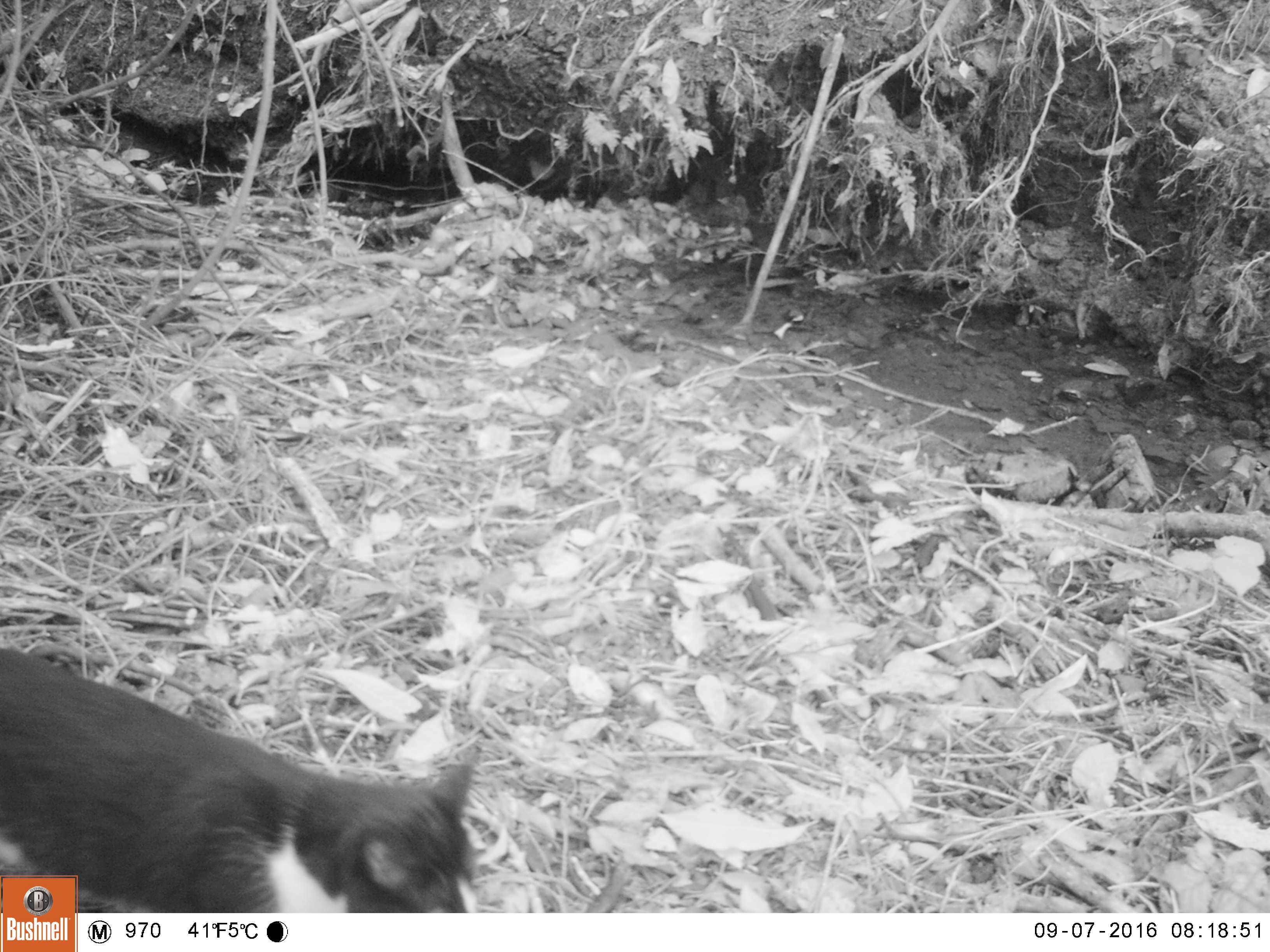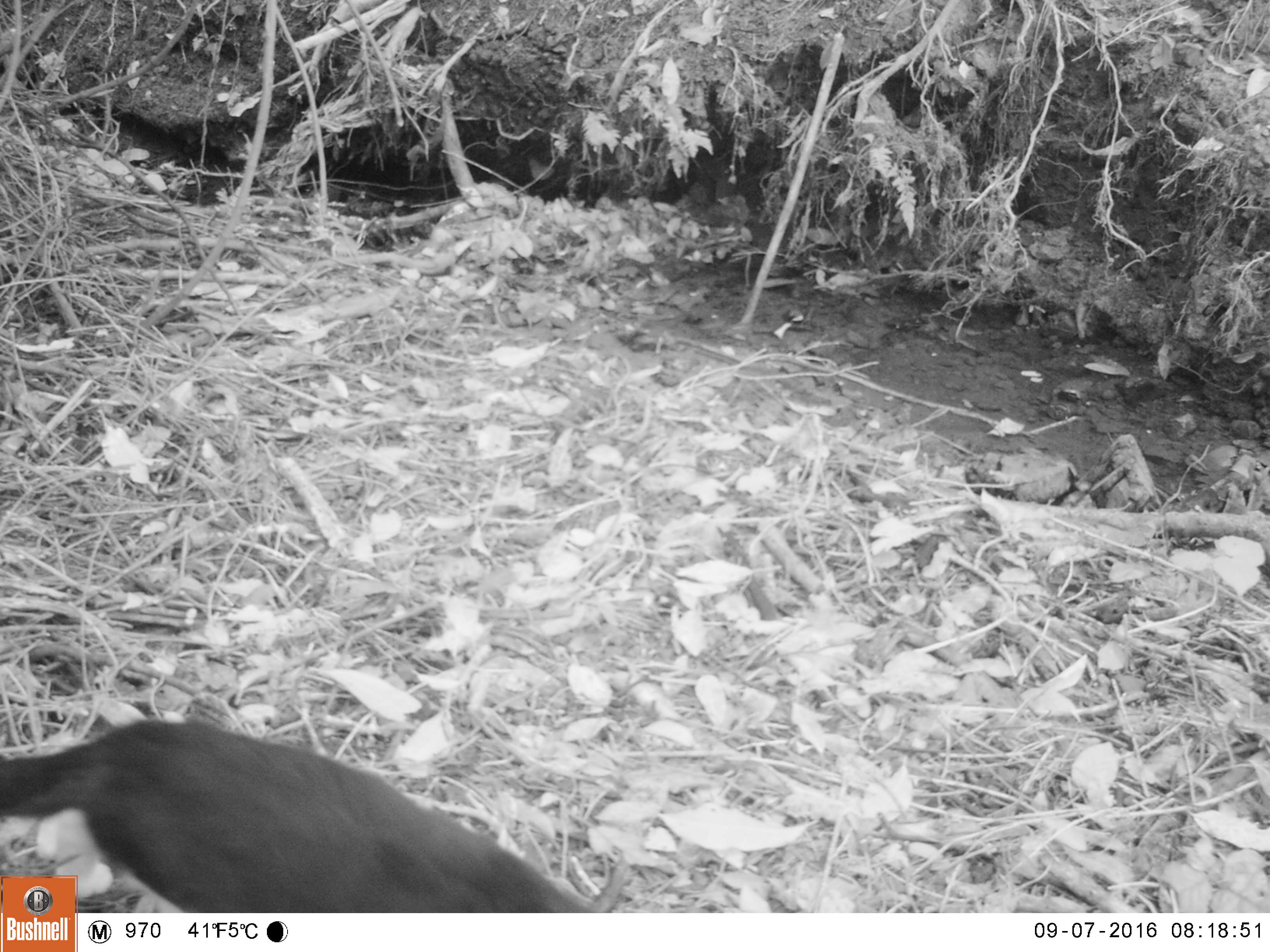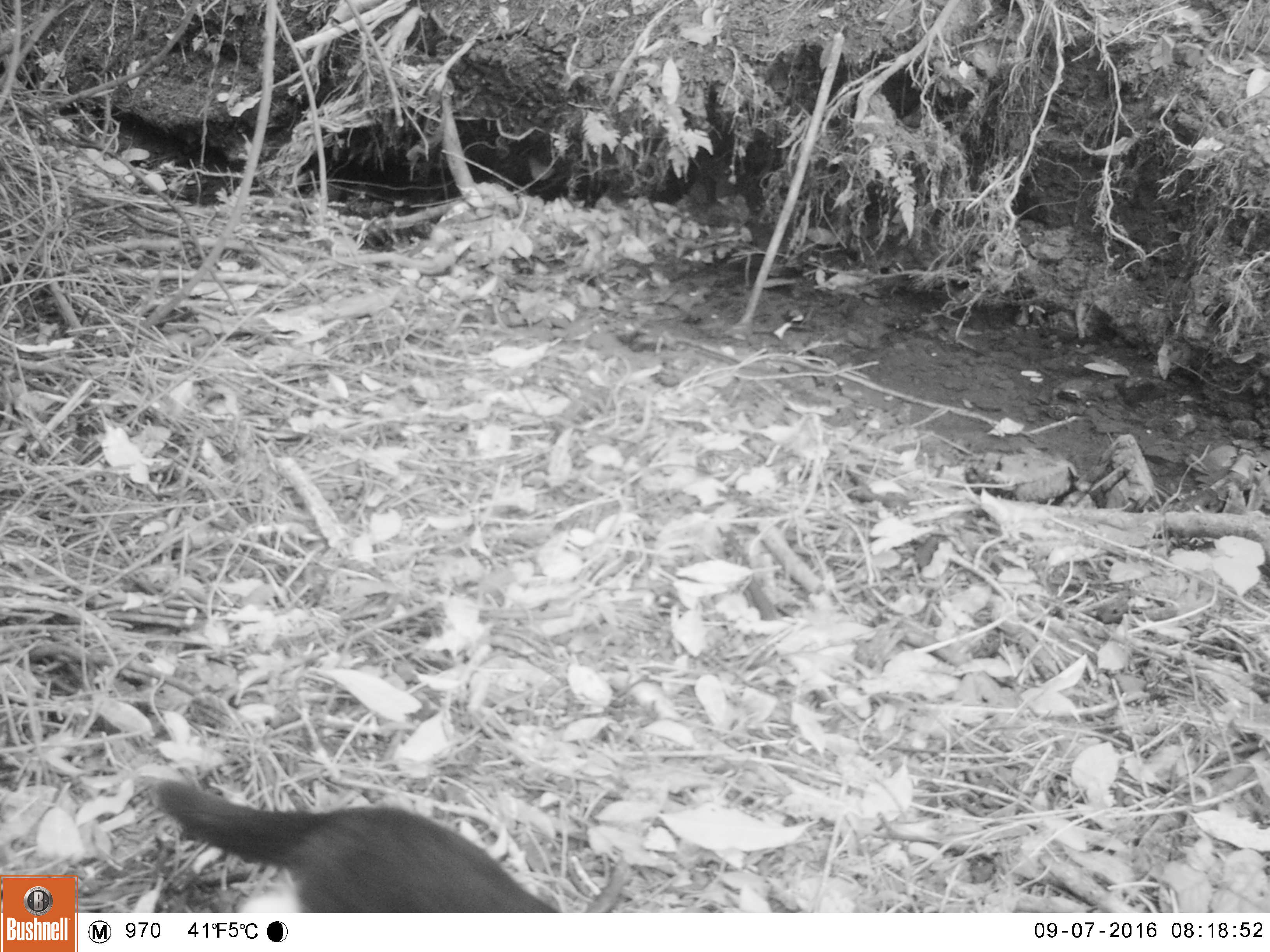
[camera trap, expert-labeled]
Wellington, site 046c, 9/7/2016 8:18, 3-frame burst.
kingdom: Animalia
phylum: Chordata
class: Mammalia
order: Carnivora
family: Felidae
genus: Felis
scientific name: Felis catus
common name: cat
Cat (Felis catus).